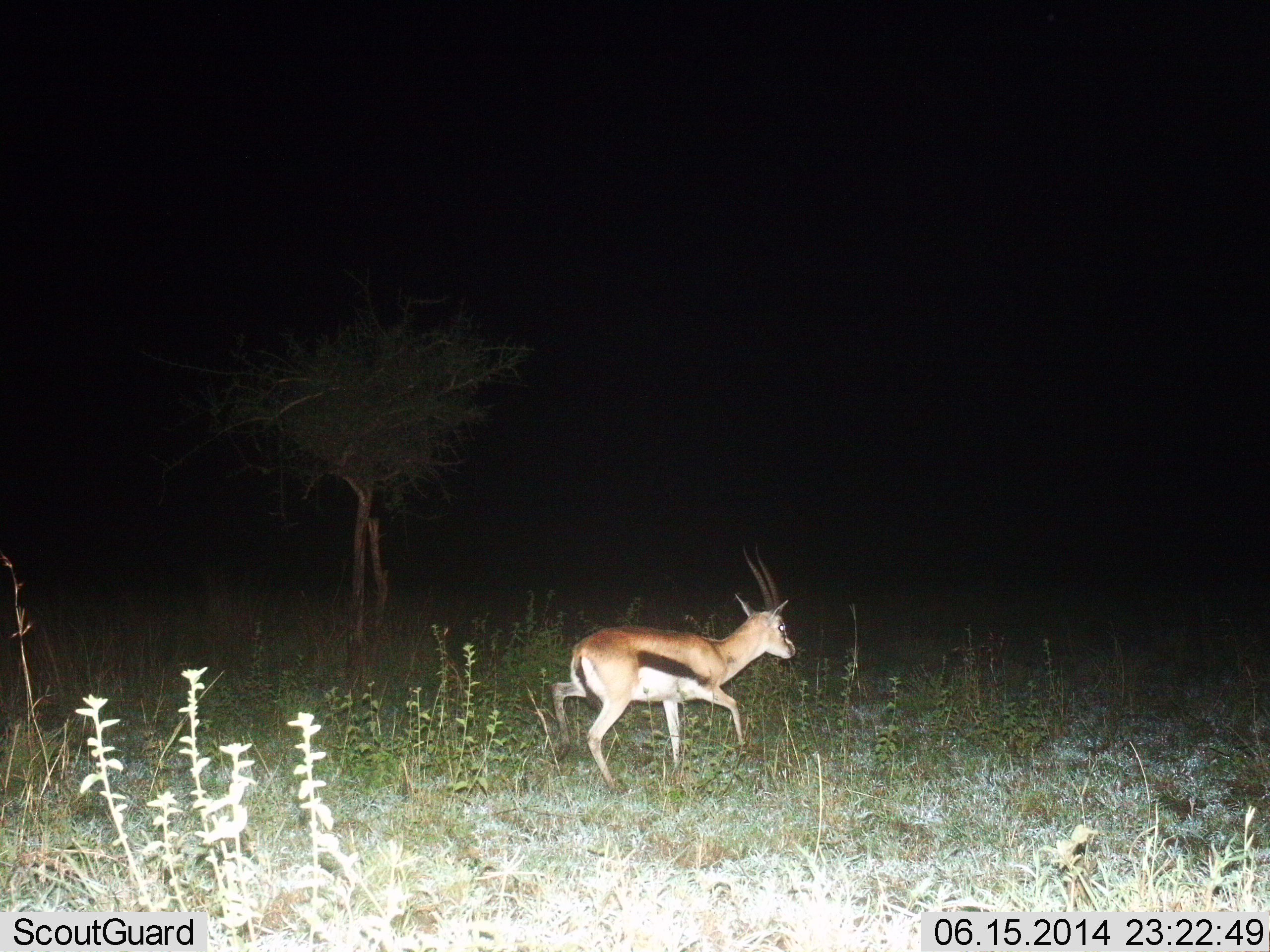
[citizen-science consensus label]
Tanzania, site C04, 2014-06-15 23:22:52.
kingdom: Animalia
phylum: Chordata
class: Mammalia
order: Artiodactyla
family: Bovidae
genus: Eudorcas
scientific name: Eudorcas thomsonii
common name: thomson's gazelle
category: gazellethomsons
Gazellethomsons (thomson's gazelle) (Eudorcas thomsonii), count 1. Behavior (volunteer vote fractions): standing 10%, resting 0%, moving 90%, interacting 0%. Young present (vote fraction): 0%. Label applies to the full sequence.